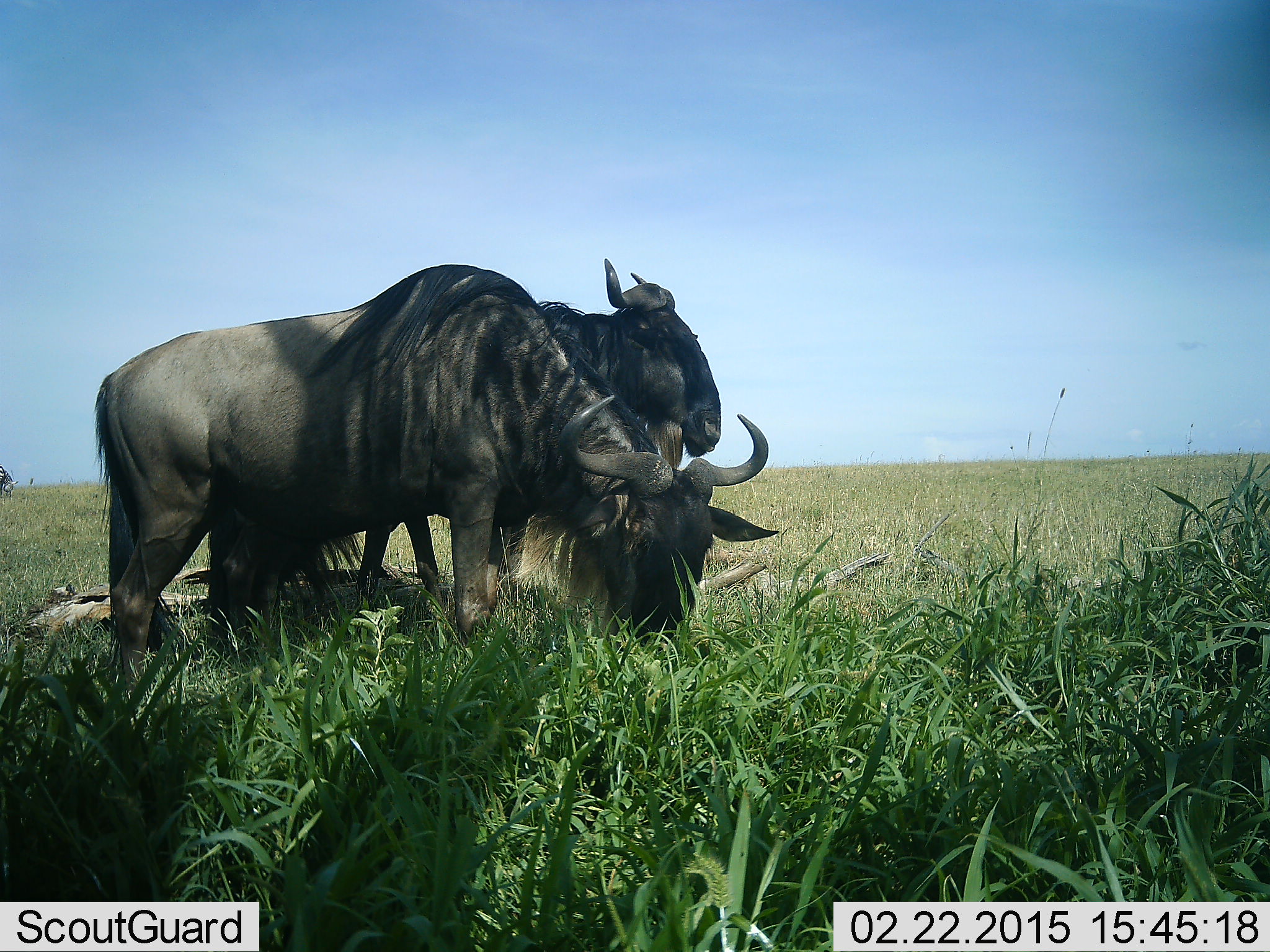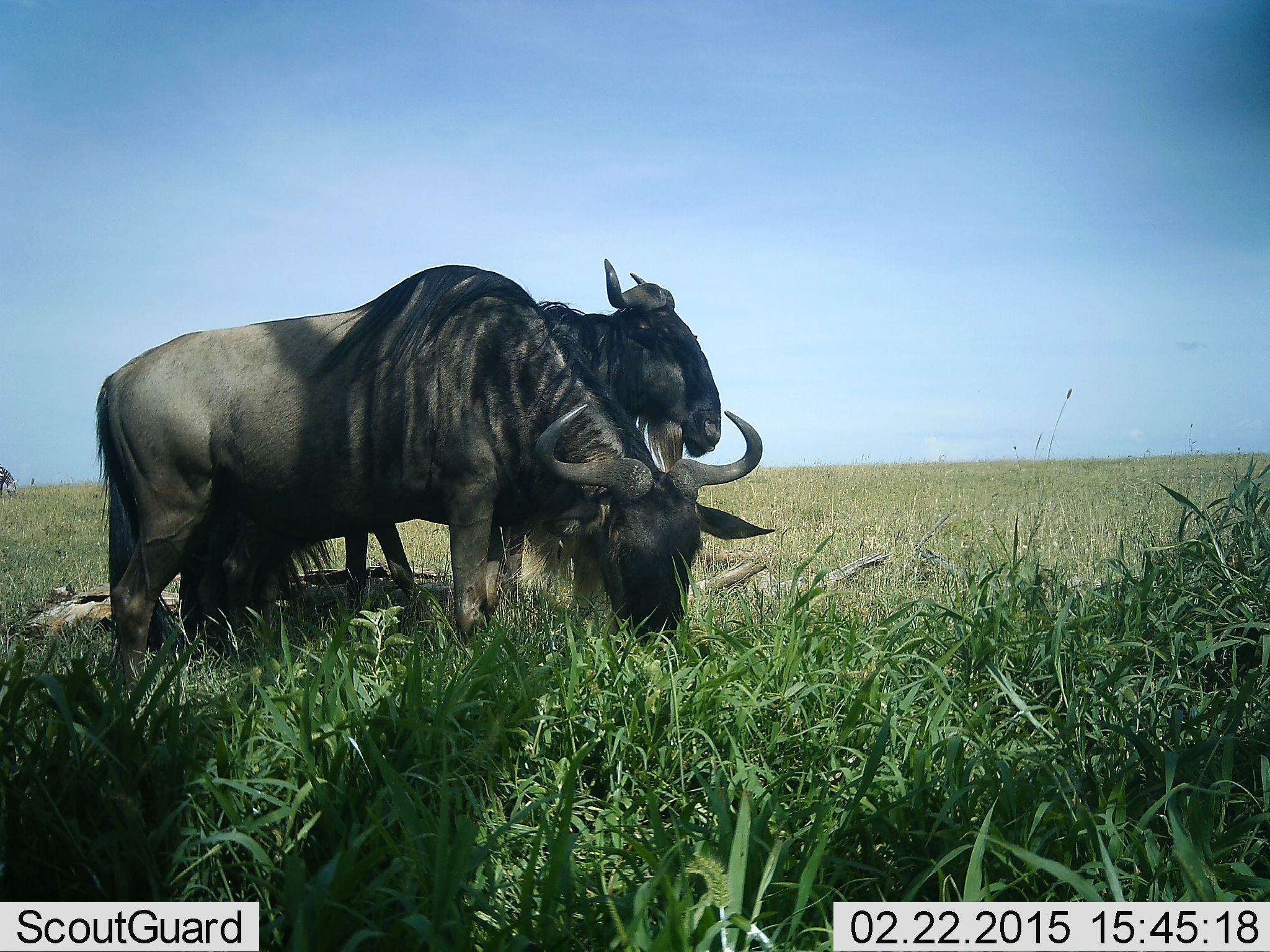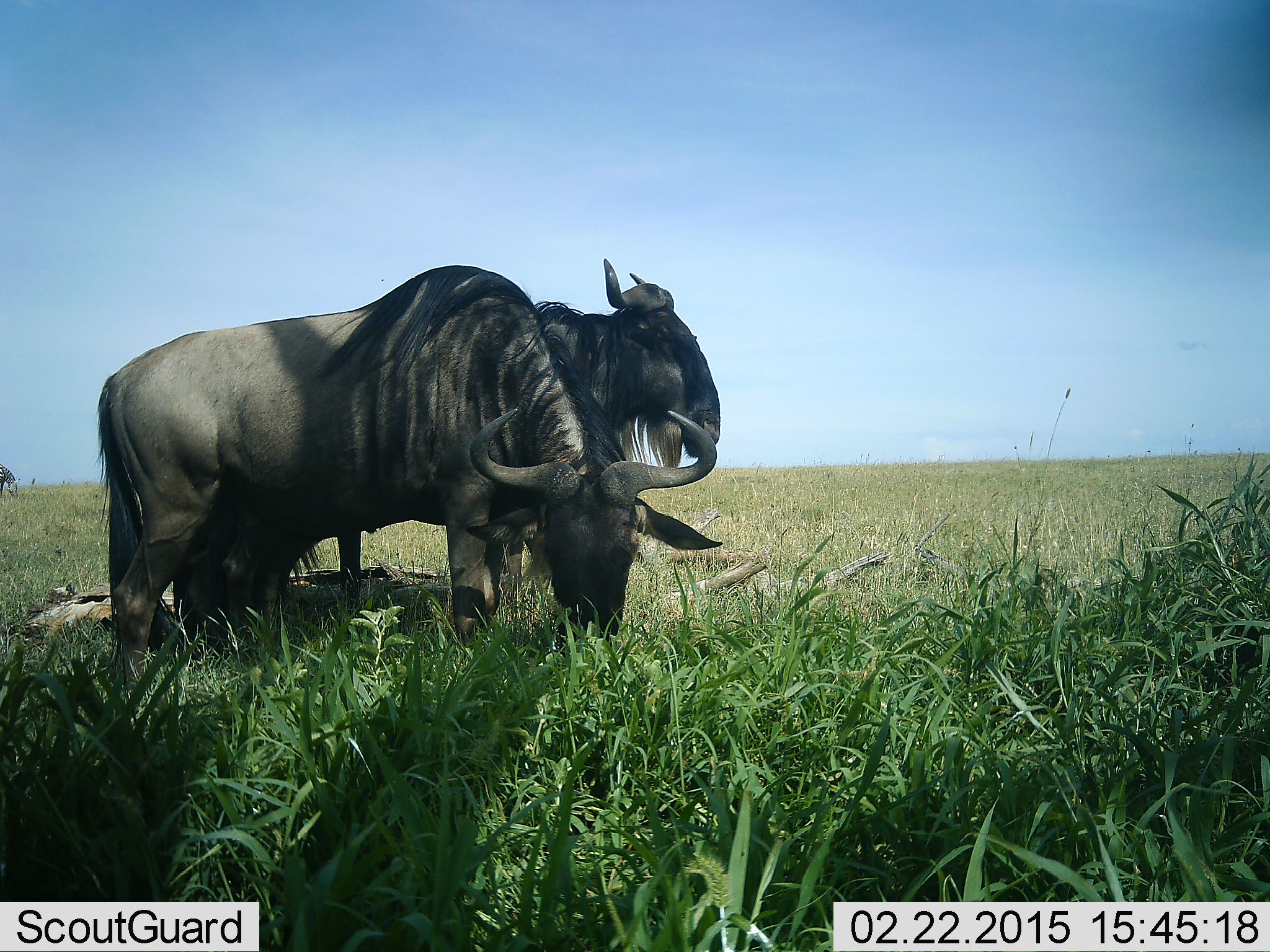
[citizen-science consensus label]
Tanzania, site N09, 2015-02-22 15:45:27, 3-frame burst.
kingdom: Animalia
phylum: Chordata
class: Mammalia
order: Artiodactyla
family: Bovidae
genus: Connochaetes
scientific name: Connochaetes taurinus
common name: blue wildebeest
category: wildebeest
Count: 2.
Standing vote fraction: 70%.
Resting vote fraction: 0%.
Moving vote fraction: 0%.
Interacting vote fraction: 0%.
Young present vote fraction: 0%.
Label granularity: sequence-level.